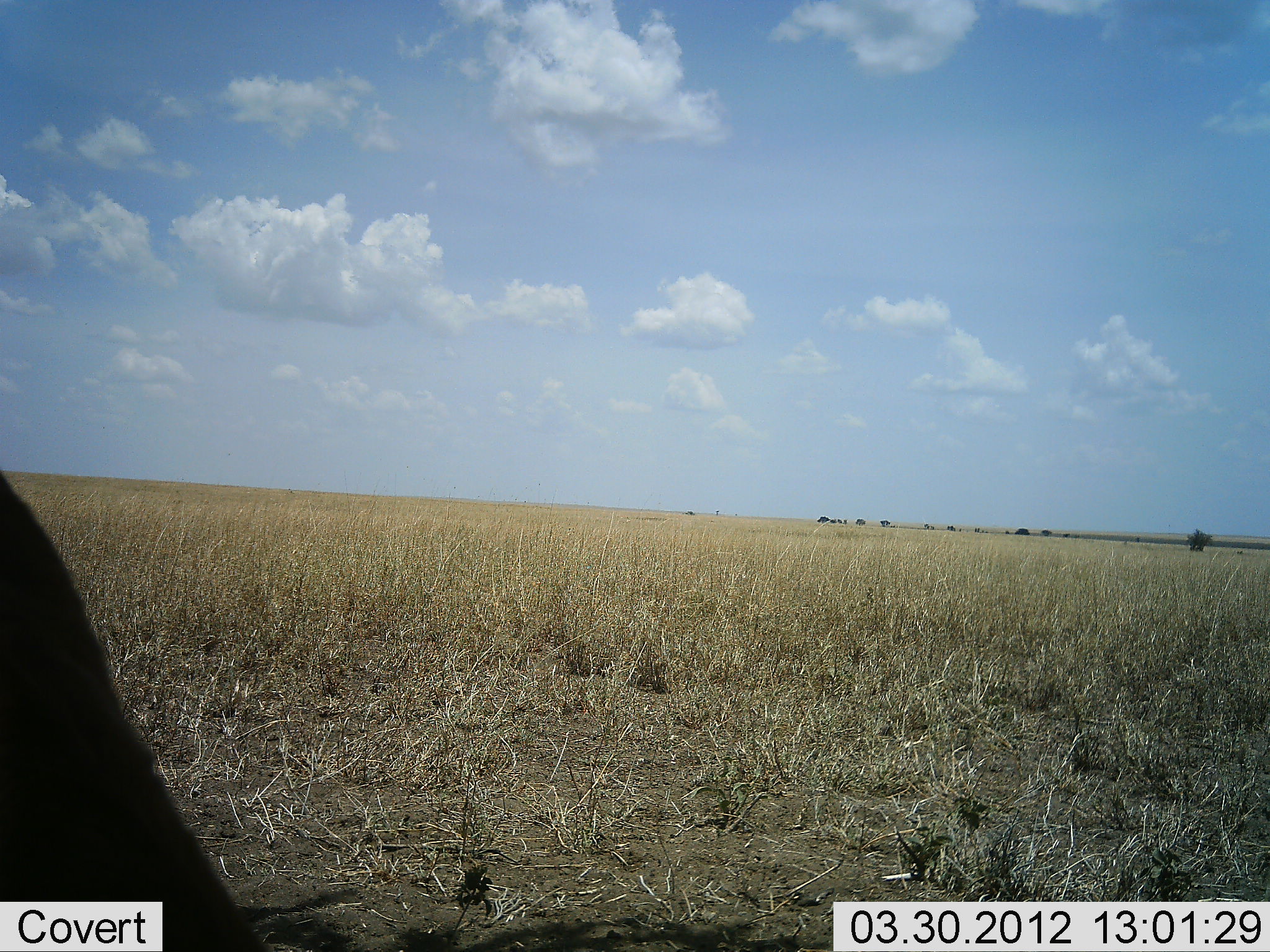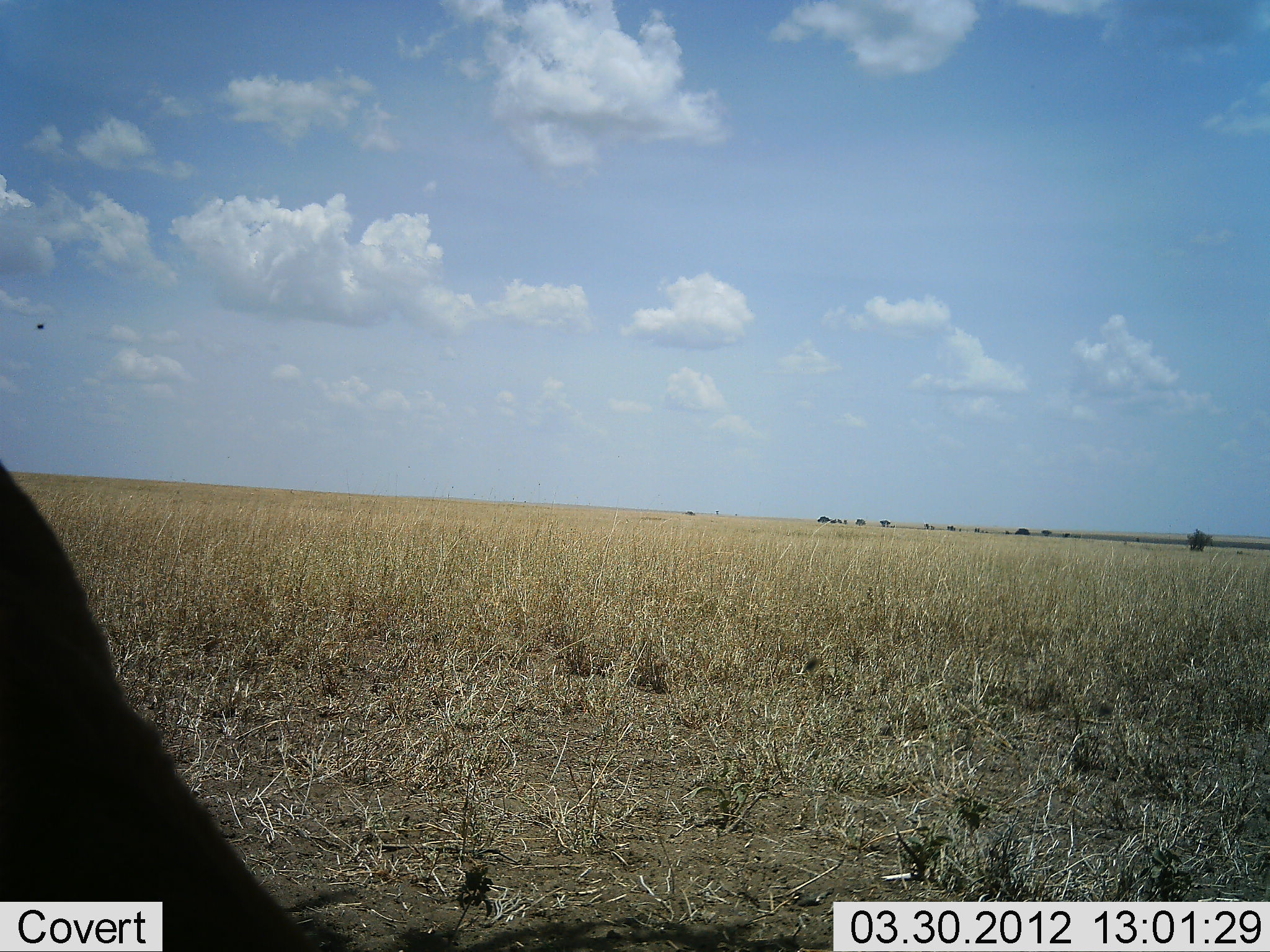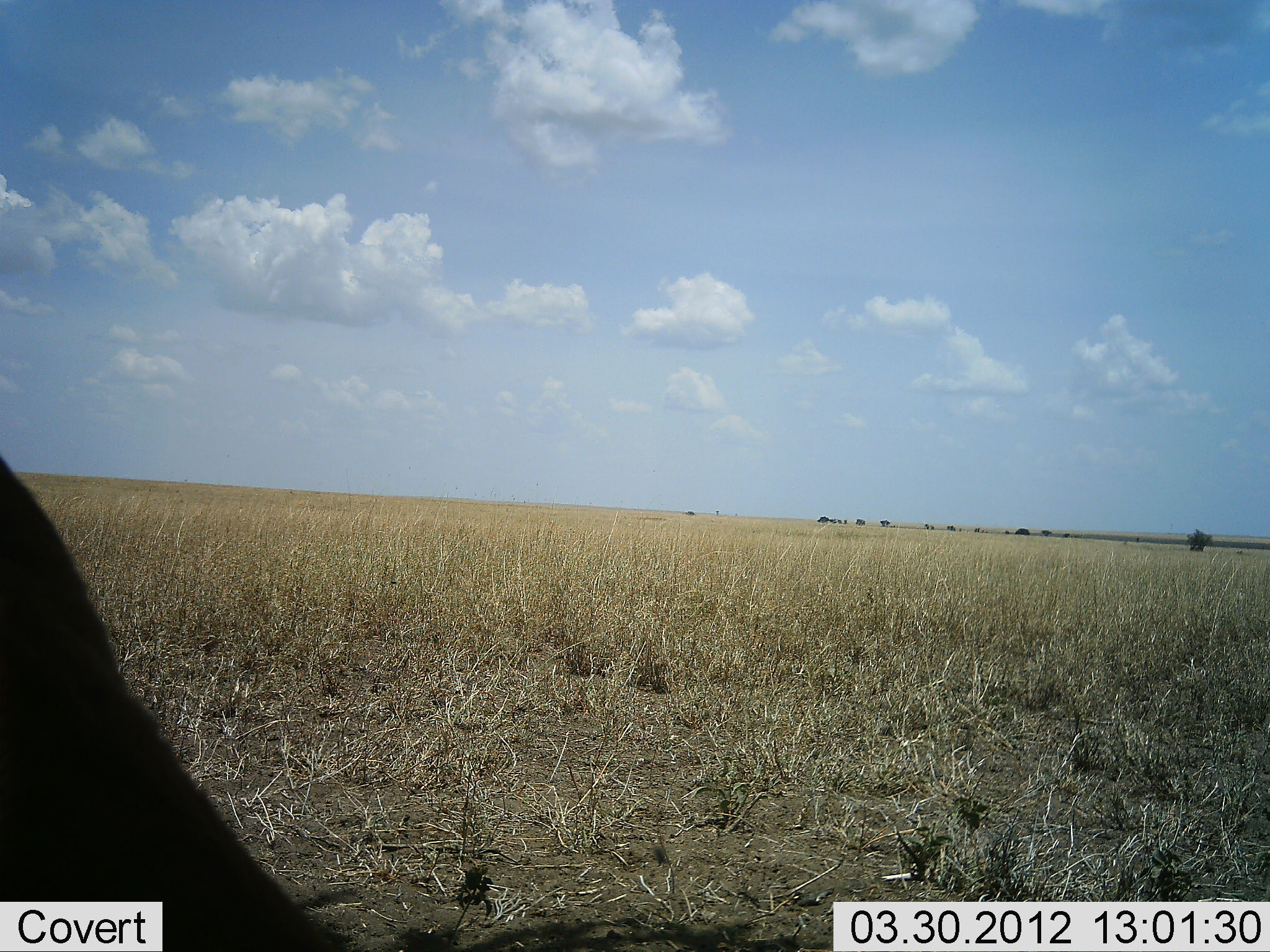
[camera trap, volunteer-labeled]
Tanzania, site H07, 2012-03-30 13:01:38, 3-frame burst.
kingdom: Animalia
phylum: Chordata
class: Mammalia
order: Artiodactyla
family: Bovidae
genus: Alcelaphus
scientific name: Alcelaphus buselaphus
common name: hartebeest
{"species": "hartebeest (Alcelaphus buselaphus)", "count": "1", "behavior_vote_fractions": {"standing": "40%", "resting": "40%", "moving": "0%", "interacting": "0%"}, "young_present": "0%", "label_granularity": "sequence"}